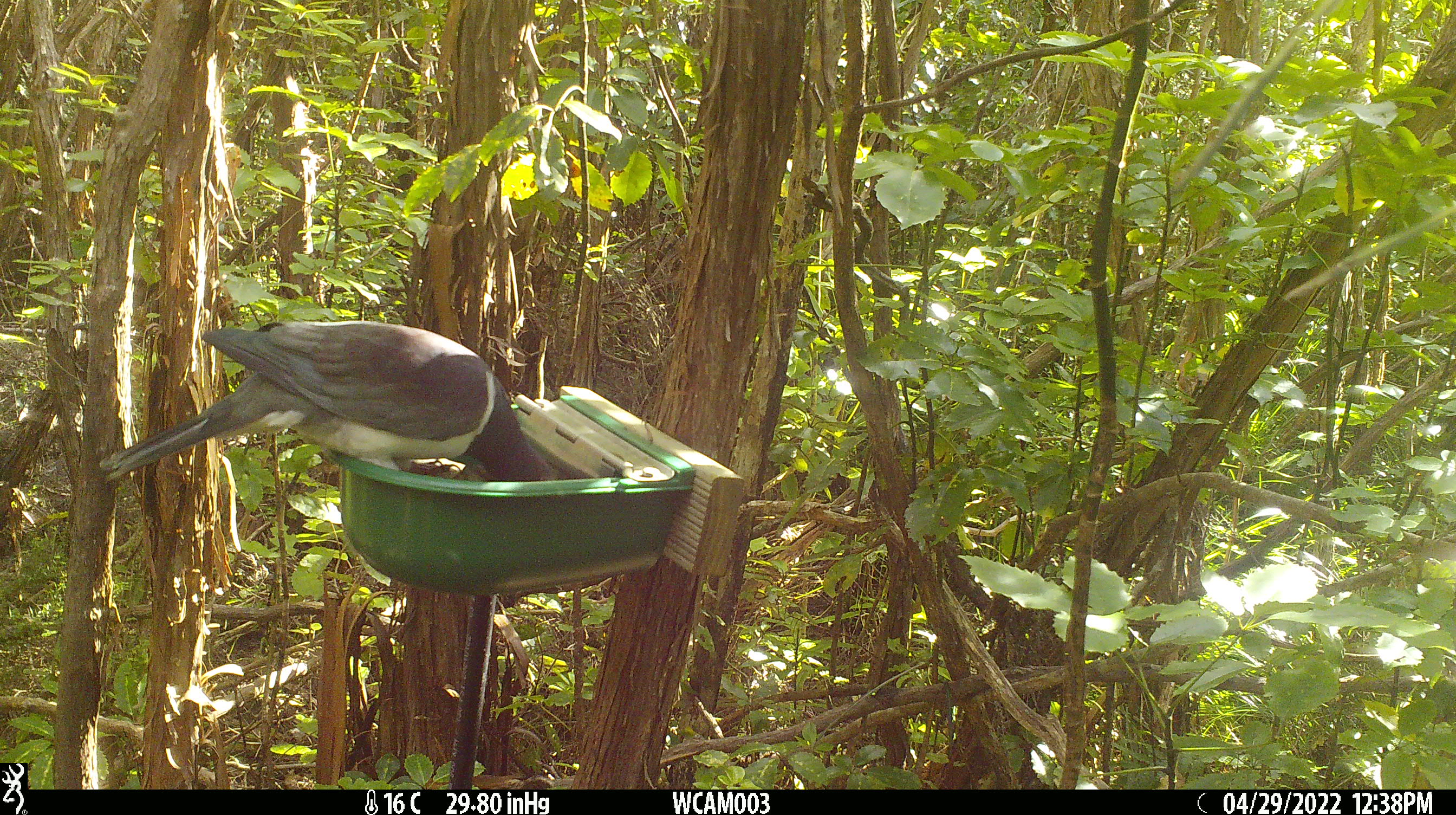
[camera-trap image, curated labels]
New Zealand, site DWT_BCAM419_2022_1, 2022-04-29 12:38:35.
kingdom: Animalia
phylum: Chordata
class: Aves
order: Columbiformes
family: Columbidae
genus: Hemiphaga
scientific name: Hemiphaga novaeseelandiae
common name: new zealand pigeon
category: kereru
Kereru (new zealand pigeon) (Hemiphaga novaeseelandiae).